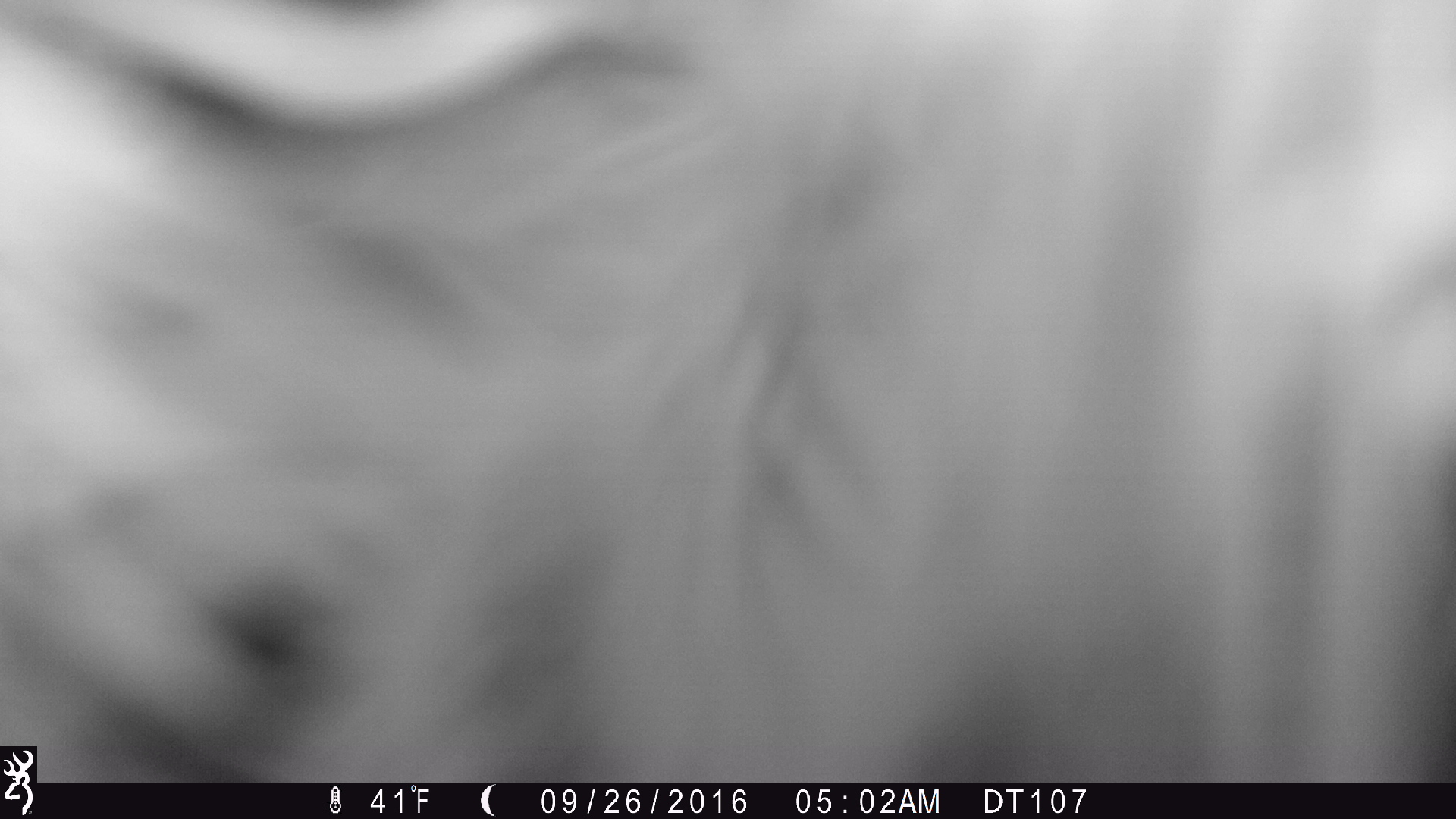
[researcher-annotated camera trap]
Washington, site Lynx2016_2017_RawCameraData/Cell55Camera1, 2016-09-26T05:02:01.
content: unidentified animal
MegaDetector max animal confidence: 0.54